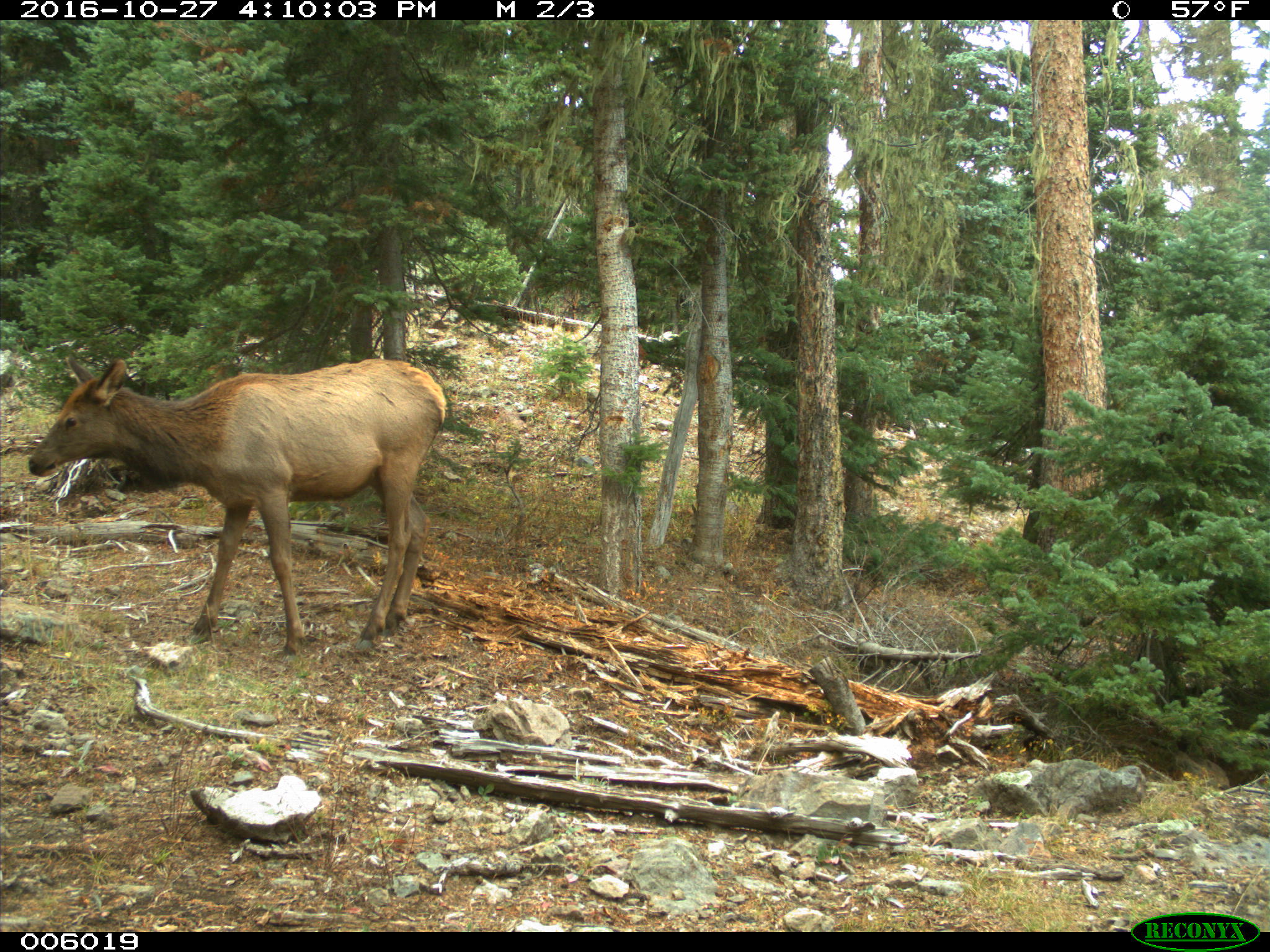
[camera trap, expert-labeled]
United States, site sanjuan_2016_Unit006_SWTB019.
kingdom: Animalia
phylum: Chordata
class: Mammalia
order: Artiodactyla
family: Cervidae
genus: Cervus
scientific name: Cervus elaphus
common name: red deer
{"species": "Cervus elaphus (red deer)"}